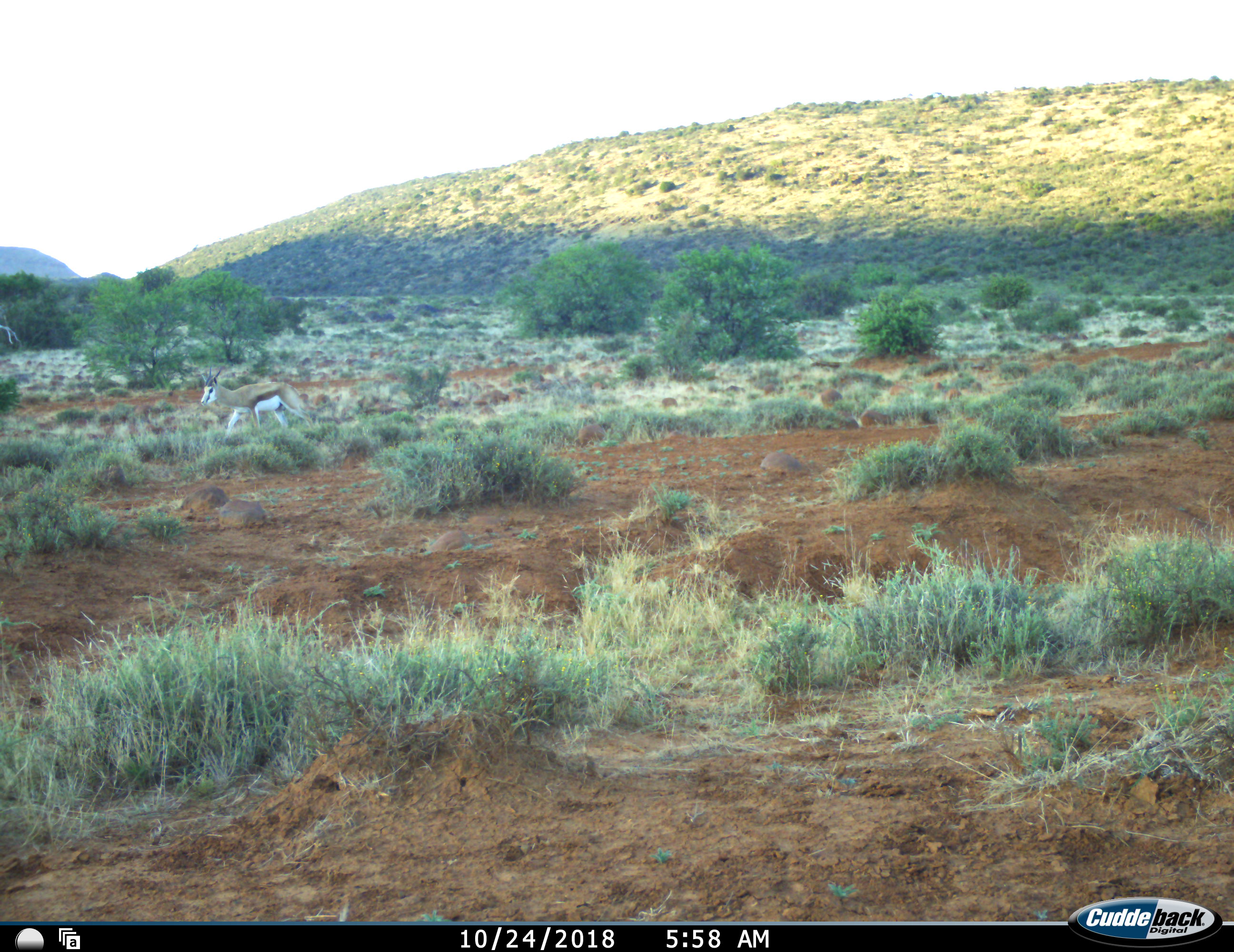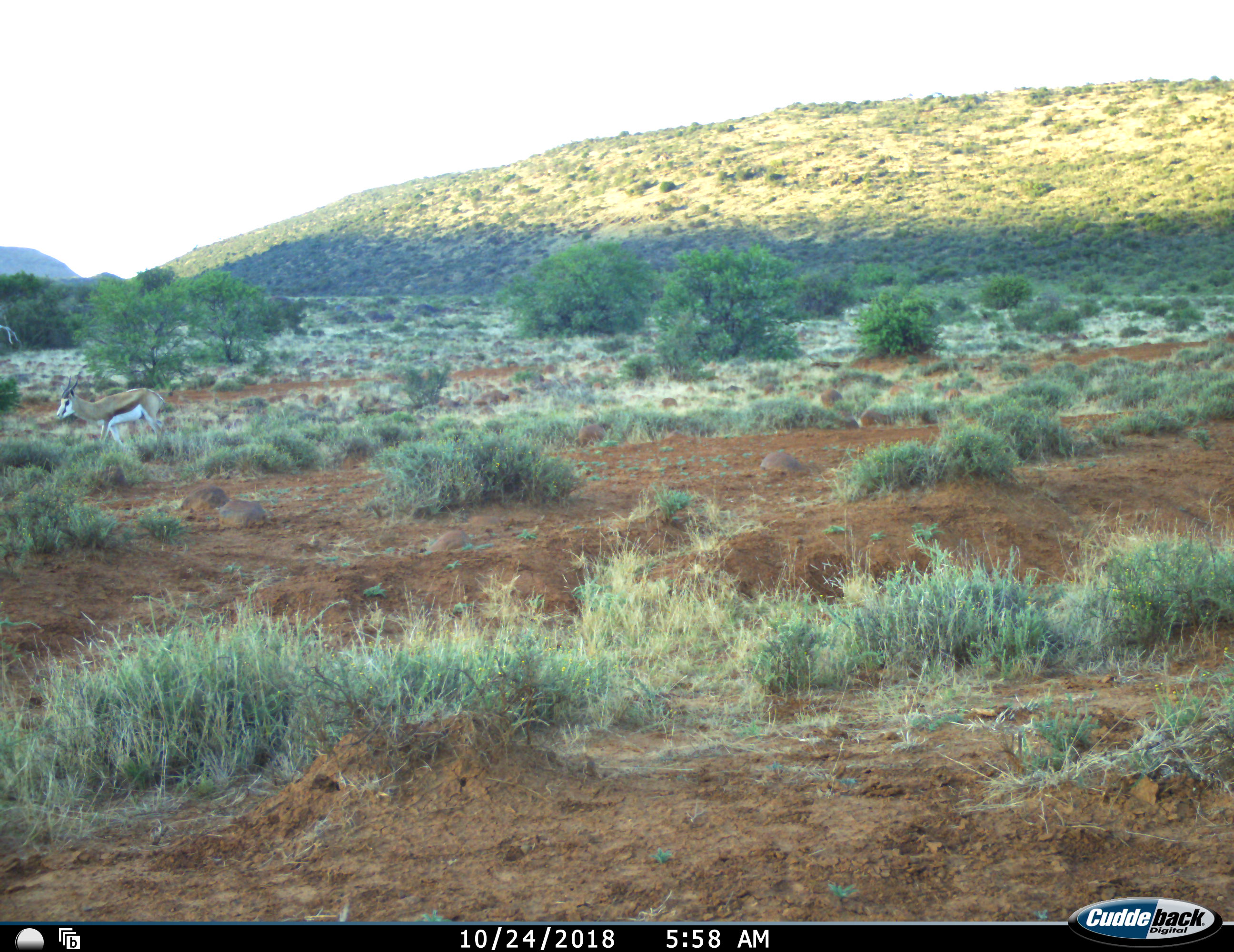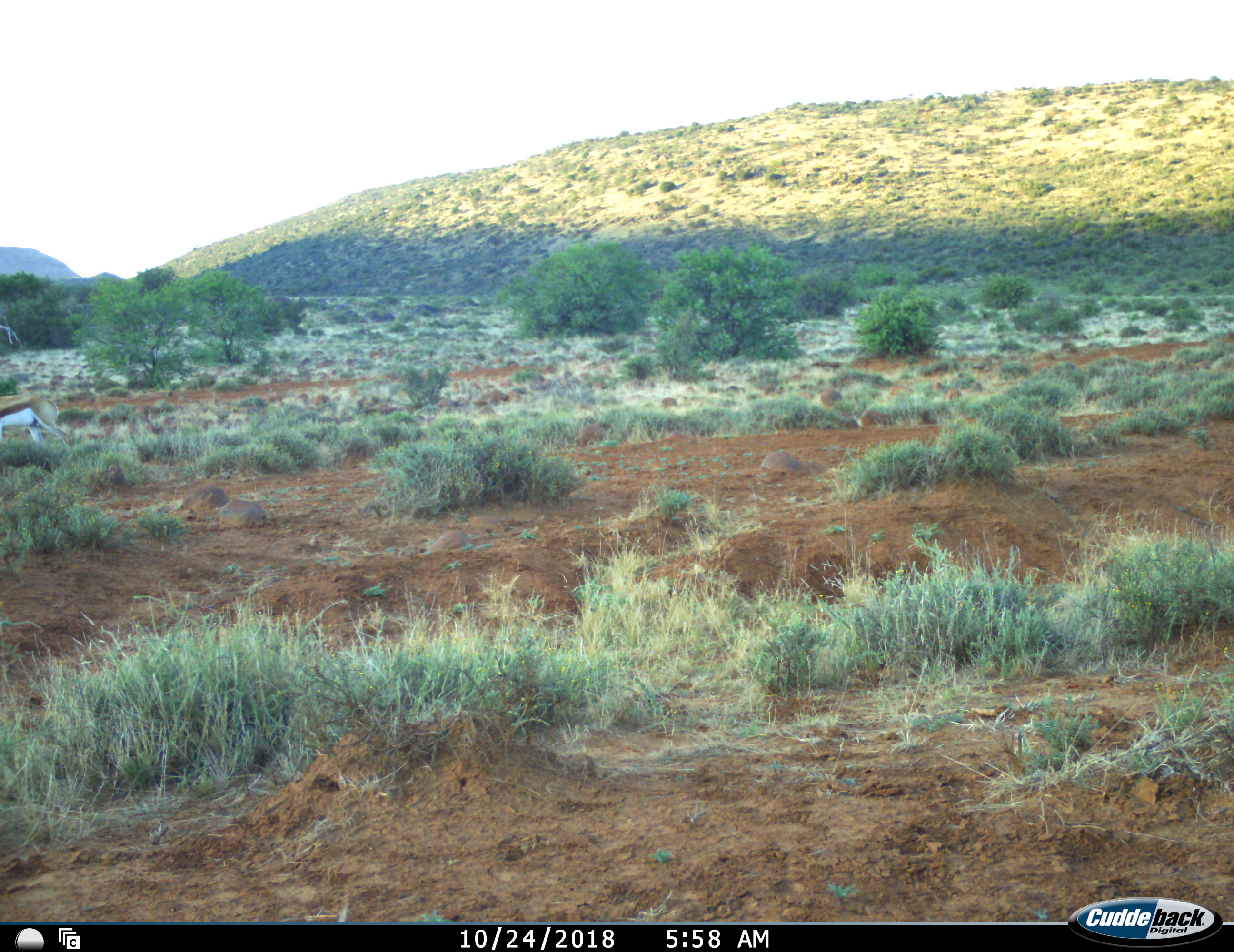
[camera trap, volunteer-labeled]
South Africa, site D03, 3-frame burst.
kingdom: Animalia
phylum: Chordata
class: Mammalia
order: Artiodactyla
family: Bovidae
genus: Antidorcas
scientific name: Antidorcas marsupialis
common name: springbok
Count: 1.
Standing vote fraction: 0%.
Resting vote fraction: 0%.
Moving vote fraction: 100%.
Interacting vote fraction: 0%.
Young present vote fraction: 0%.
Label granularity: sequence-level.